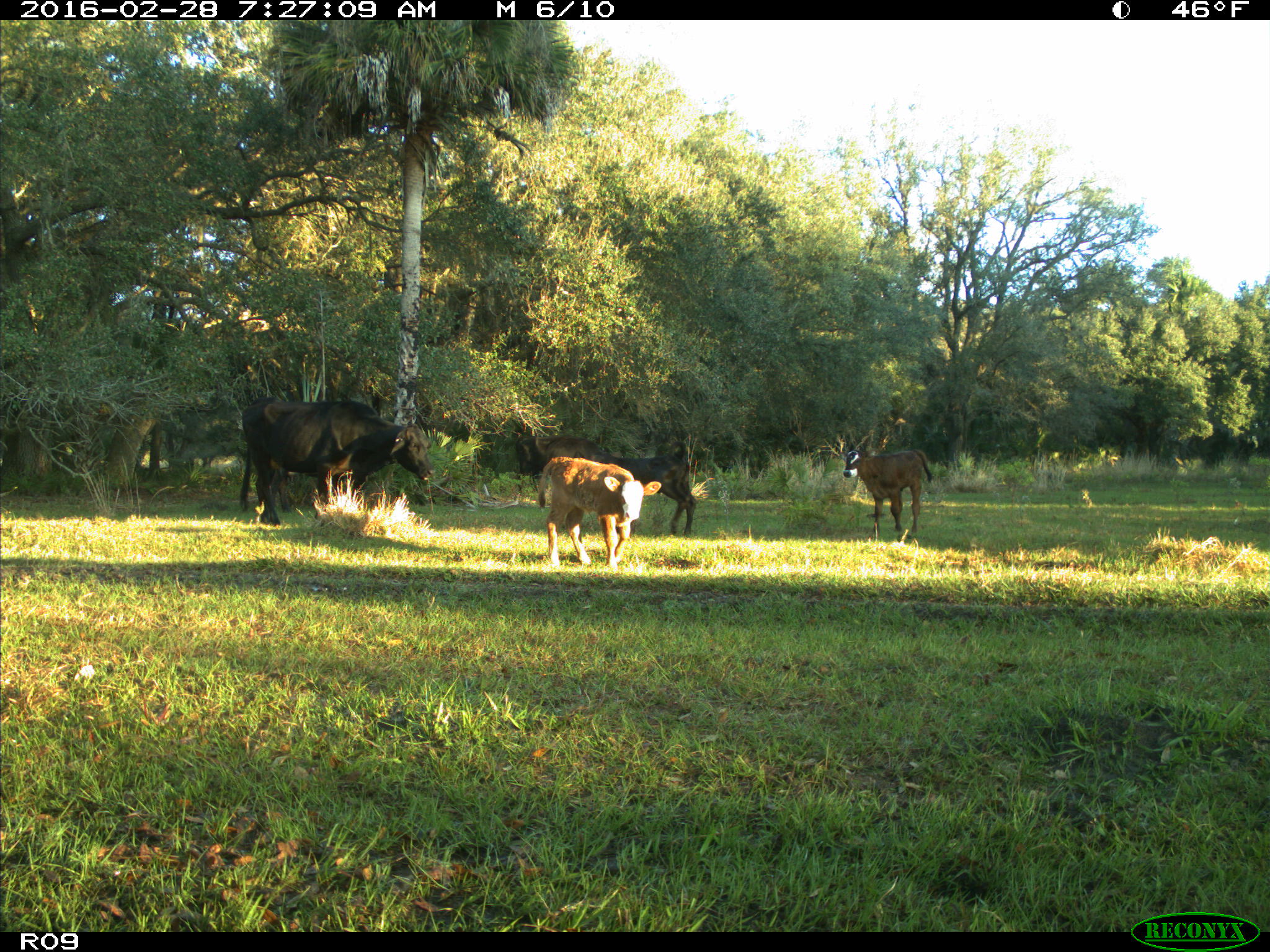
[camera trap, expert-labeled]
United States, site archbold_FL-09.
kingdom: Animalia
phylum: Chordata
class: Mammalia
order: Artiodactyla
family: Bovidae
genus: Bos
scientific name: Bos taurus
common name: domestic cow